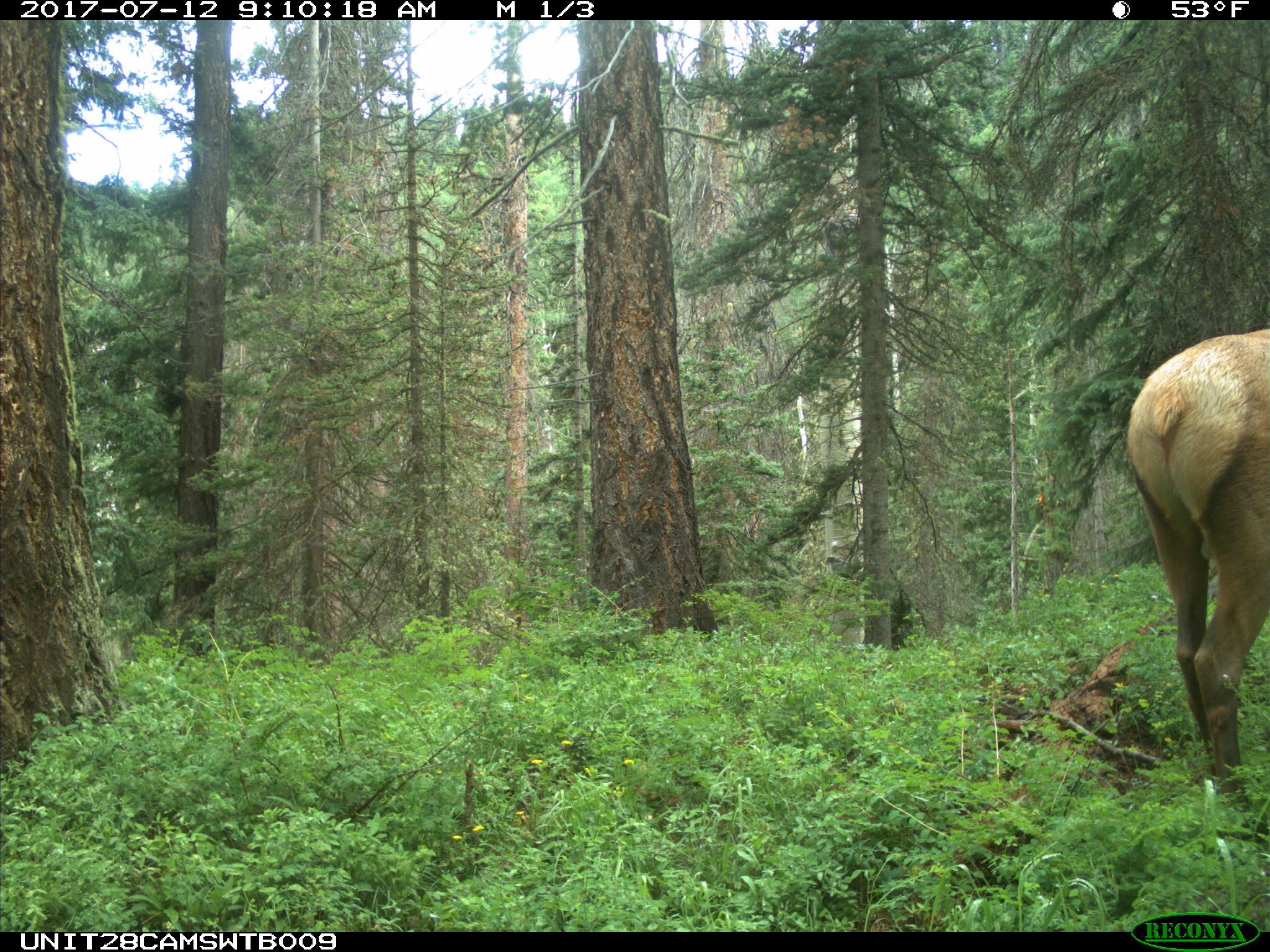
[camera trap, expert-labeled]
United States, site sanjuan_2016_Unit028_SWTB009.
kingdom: Animalia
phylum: Chordata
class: Mammalia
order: Artiodactyla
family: Cervidae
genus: Cervus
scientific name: Cervus elaphus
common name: red deer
Cervus elaphus (red deer).